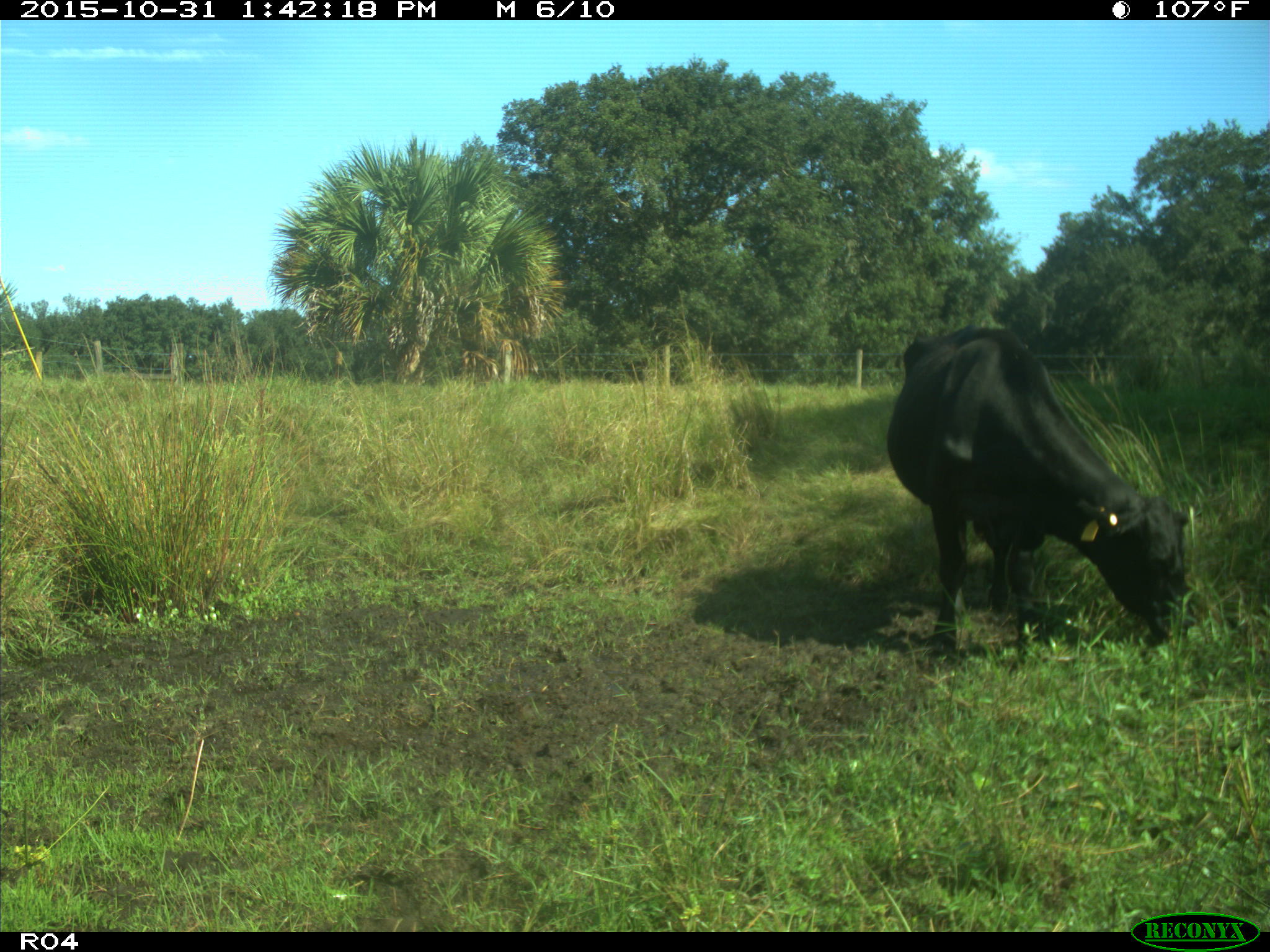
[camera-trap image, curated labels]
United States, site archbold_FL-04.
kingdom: Animalia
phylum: Chordata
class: Mammalia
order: Artiodactyla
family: Bovidae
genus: Bos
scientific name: Bos taurus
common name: domestic cow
Bos taurus (domestic cow).